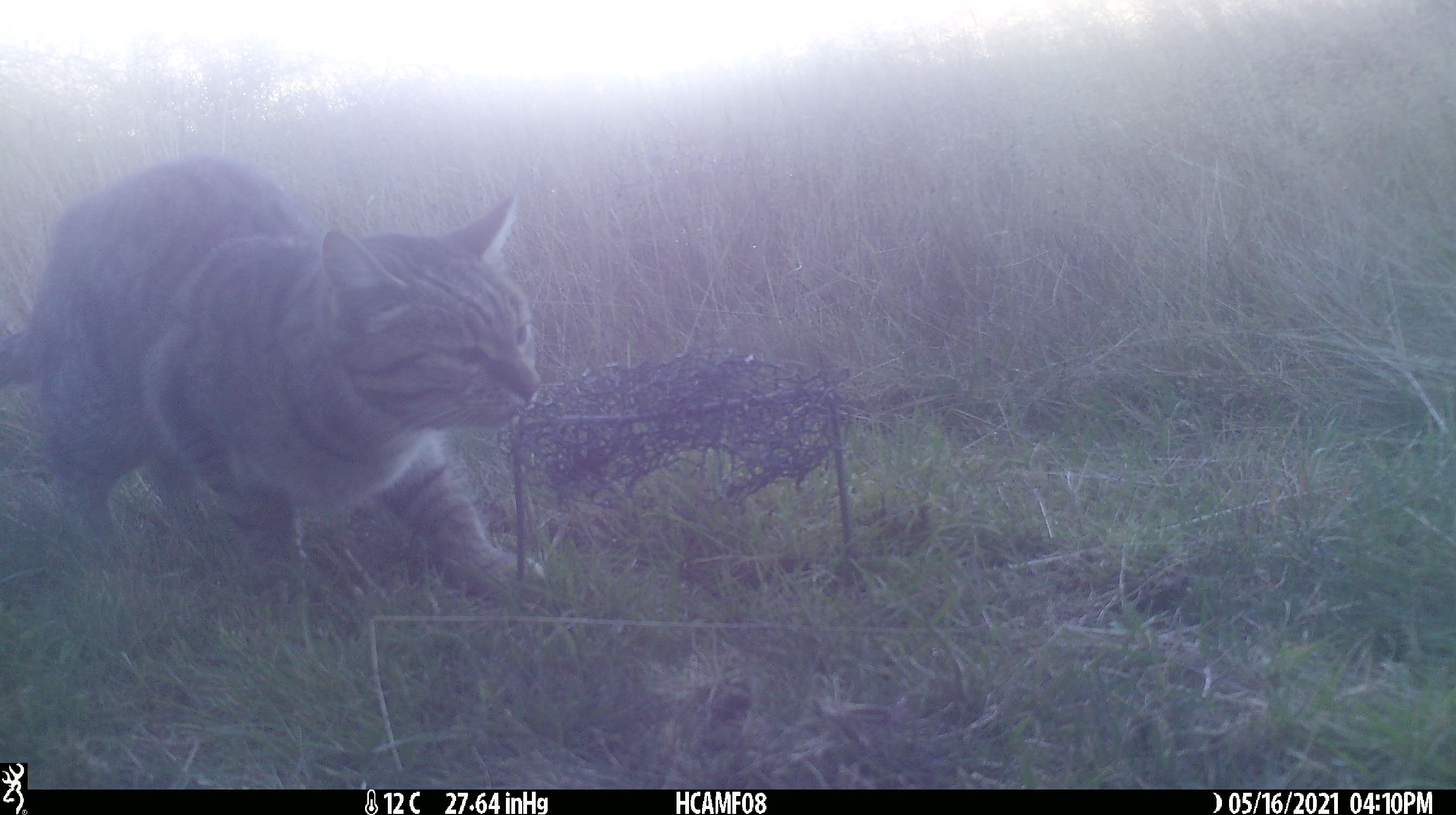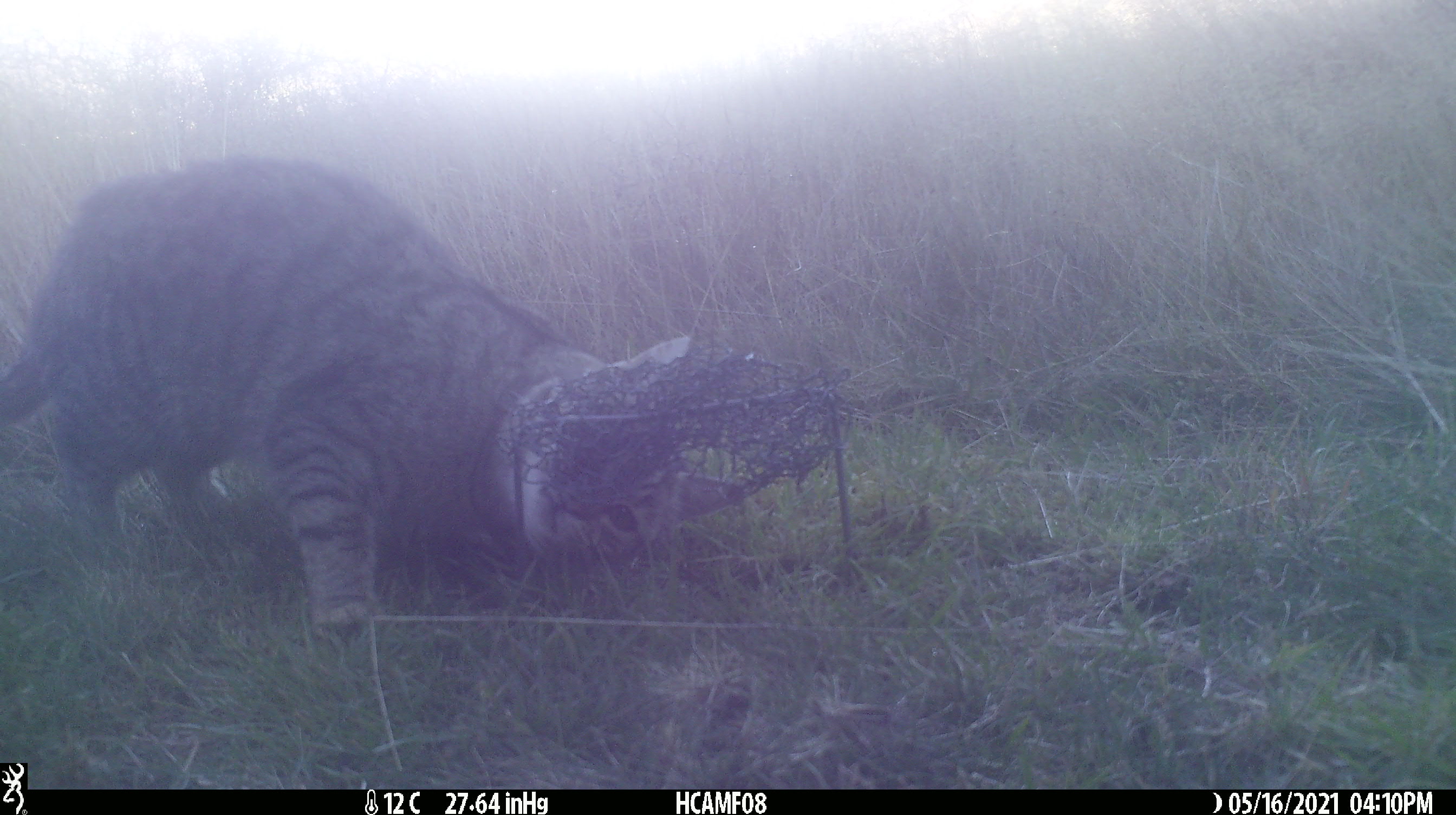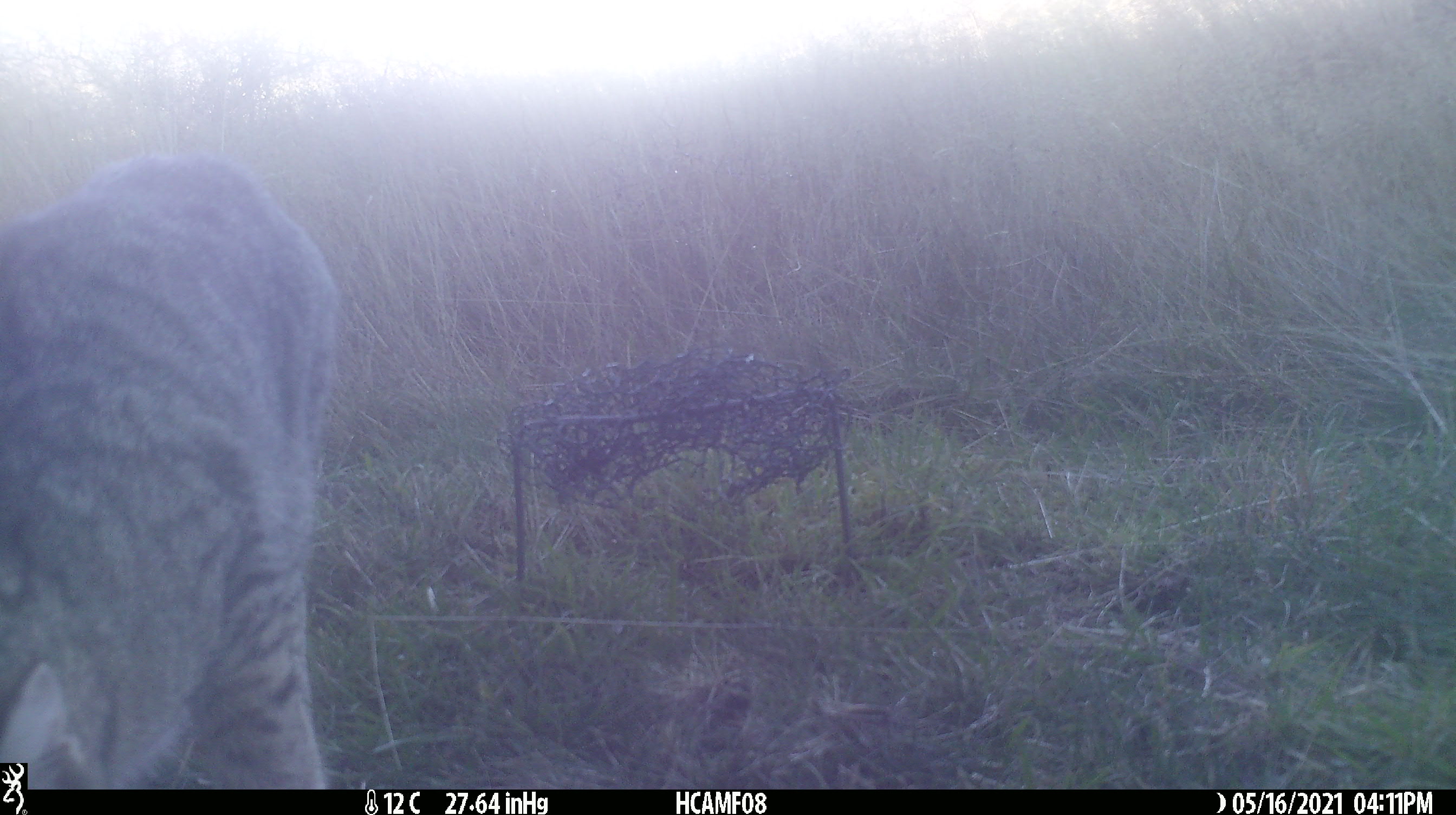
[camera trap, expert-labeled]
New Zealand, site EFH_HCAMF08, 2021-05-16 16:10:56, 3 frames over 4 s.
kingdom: Animalia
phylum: Chordata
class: Mammalia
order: Carnivora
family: Felidae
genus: Felis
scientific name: Felis catus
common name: domestic cat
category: cat